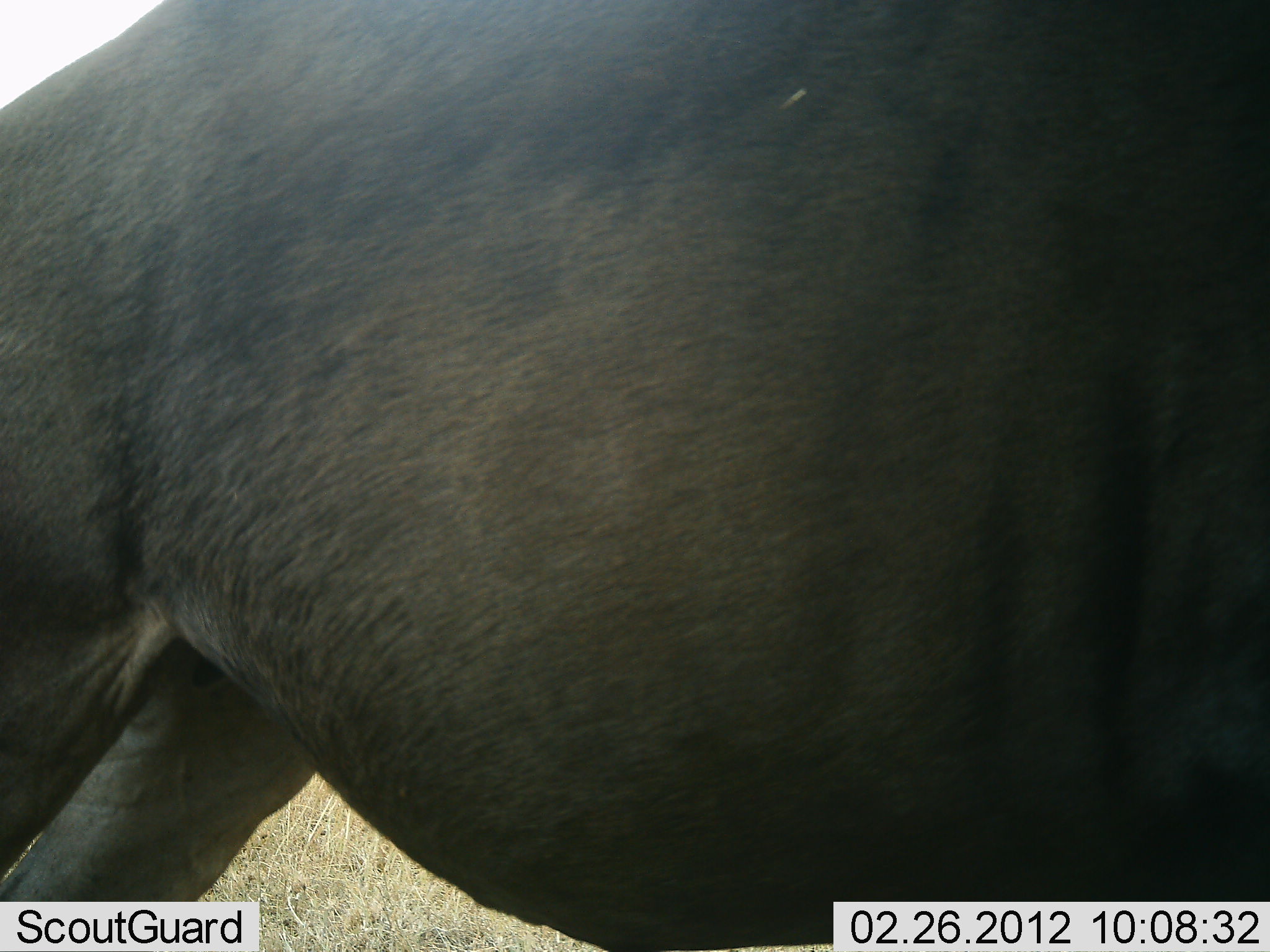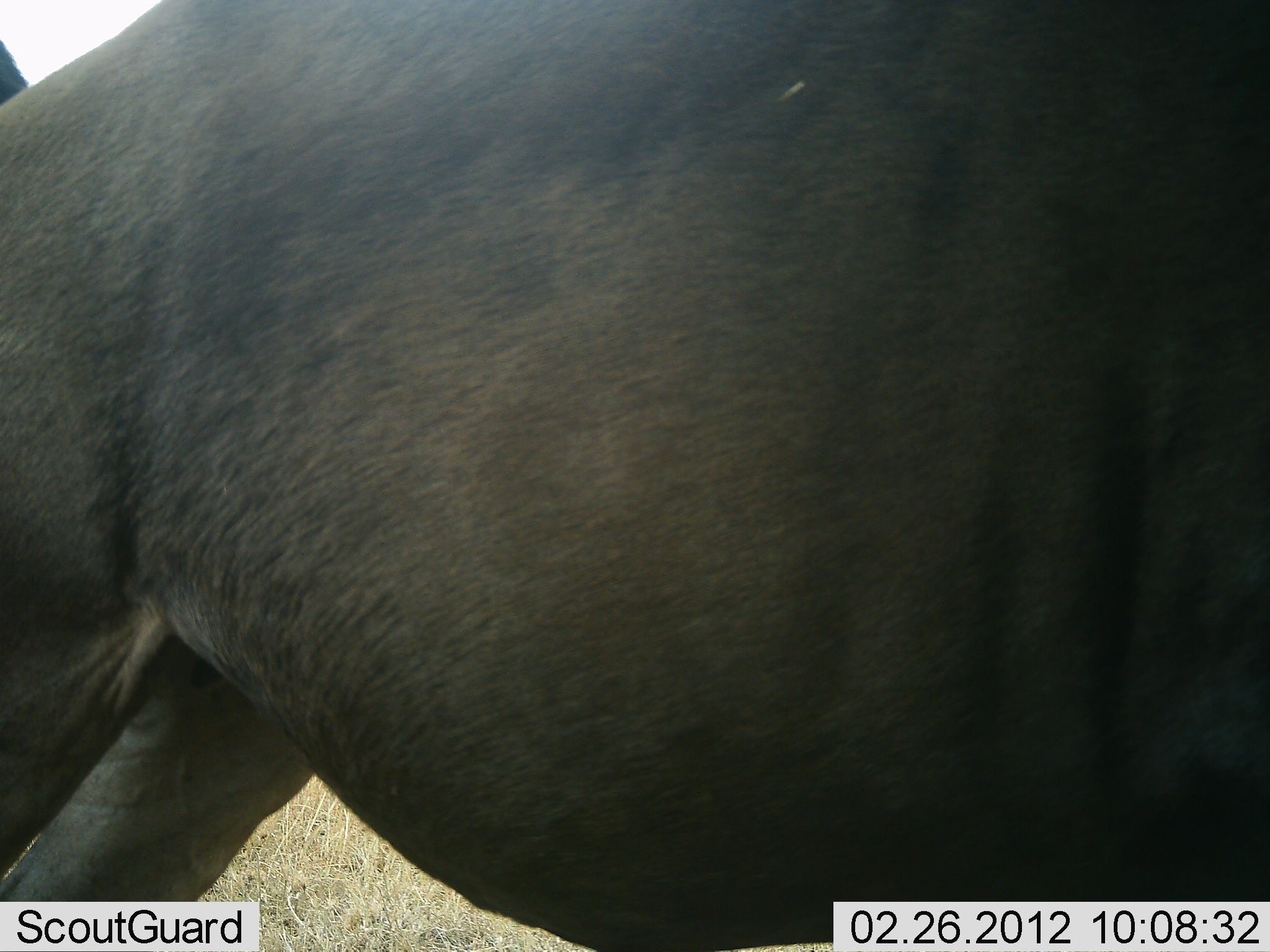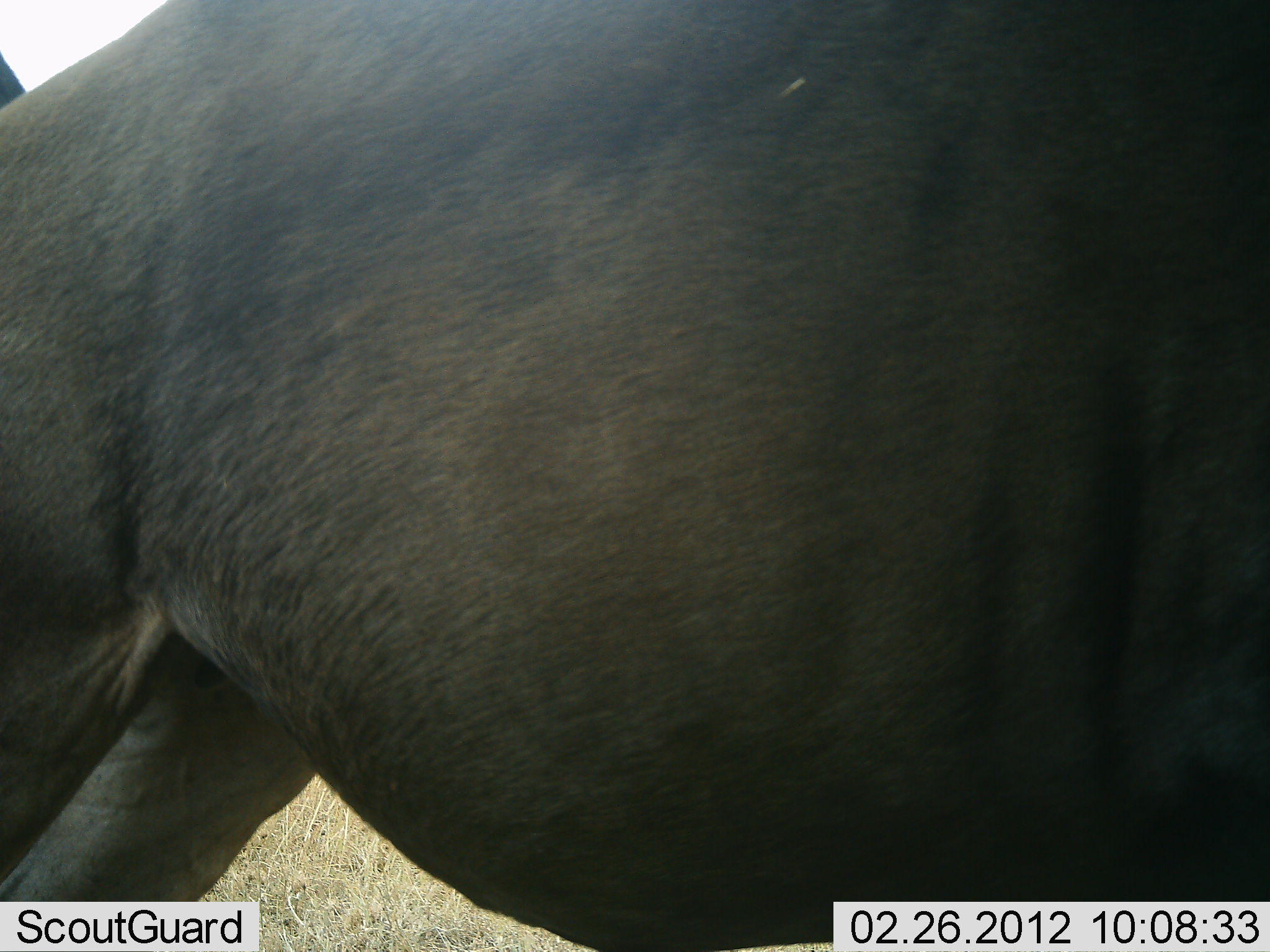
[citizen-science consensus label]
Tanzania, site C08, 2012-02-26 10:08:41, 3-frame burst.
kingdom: Animalia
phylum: Chordata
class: Mammalia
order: Artiodactyla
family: Bovidae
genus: Connochaetes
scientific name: Connochaetes taurinus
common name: blue wildebeest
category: wildebeest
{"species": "wildebeest (blue wildebeest) (Connochaetes taurinus)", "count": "1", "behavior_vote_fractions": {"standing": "96%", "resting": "4%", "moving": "0%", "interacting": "4%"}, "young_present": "0%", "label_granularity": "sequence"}